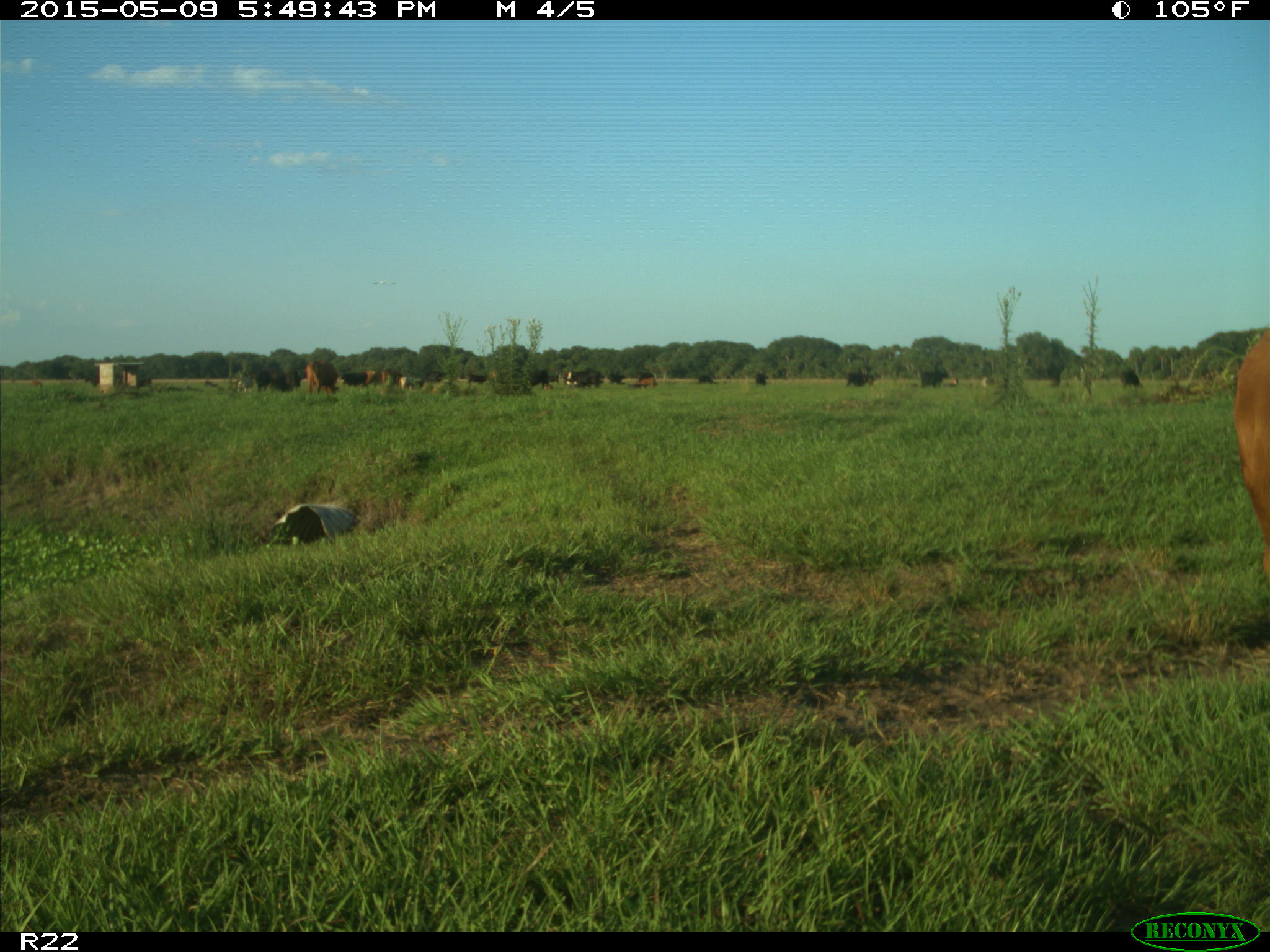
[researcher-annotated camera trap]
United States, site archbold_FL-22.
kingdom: Animalia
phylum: Chordata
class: Mammalia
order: Artiodactyla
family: Bovidae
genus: Bos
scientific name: Bos taurus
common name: domestic cow